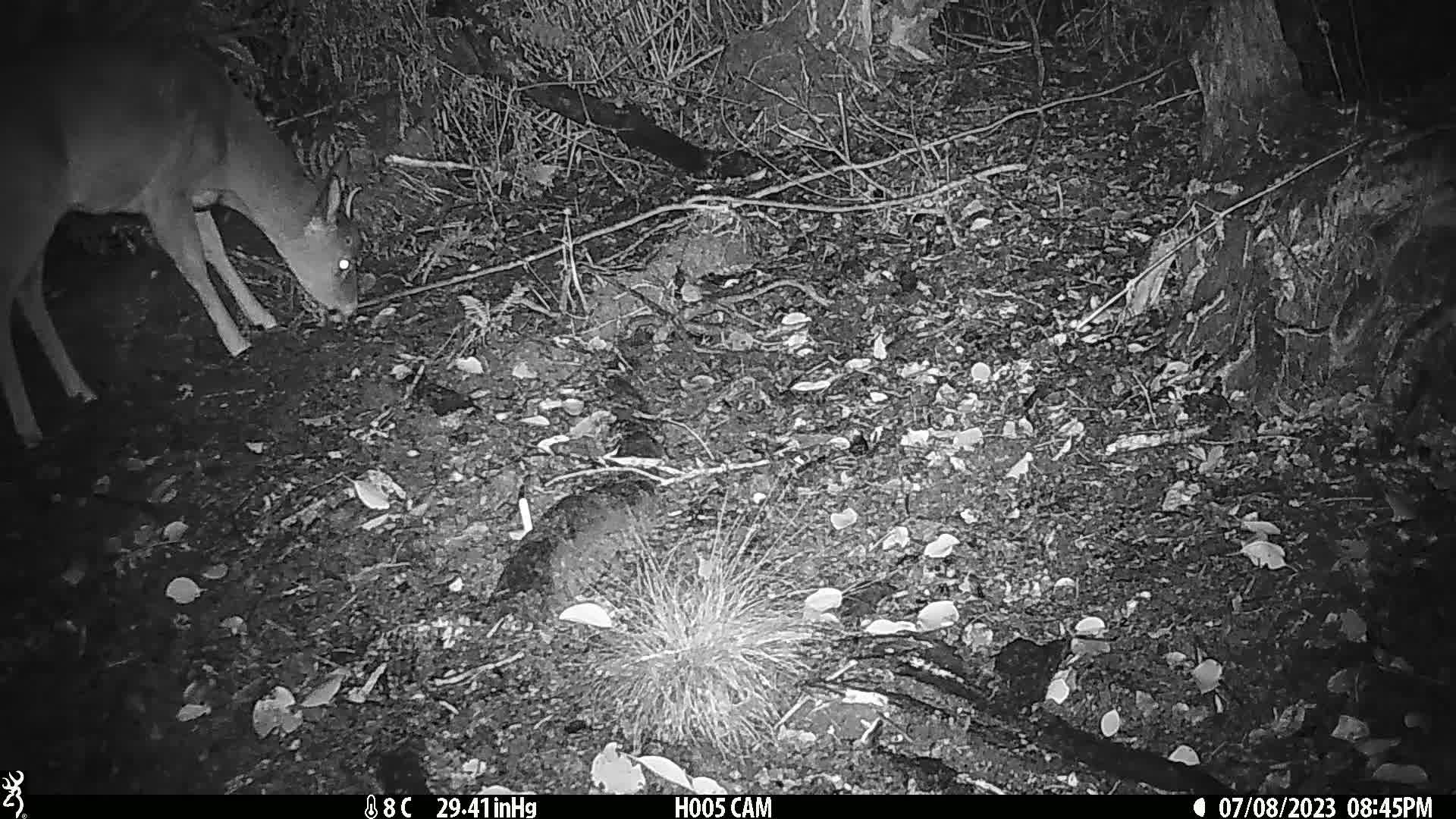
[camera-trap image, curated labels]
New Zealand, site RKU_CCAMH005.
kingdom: Animalia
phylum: Chordata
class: Mammalia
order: Artiodactyla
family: Cervidae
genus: Odocoileus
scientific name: Odocoileus virginianus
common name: white-tailed deer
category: white tailed deer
White tailed deer (white-tailed deer) (Odocoileus virginianus).